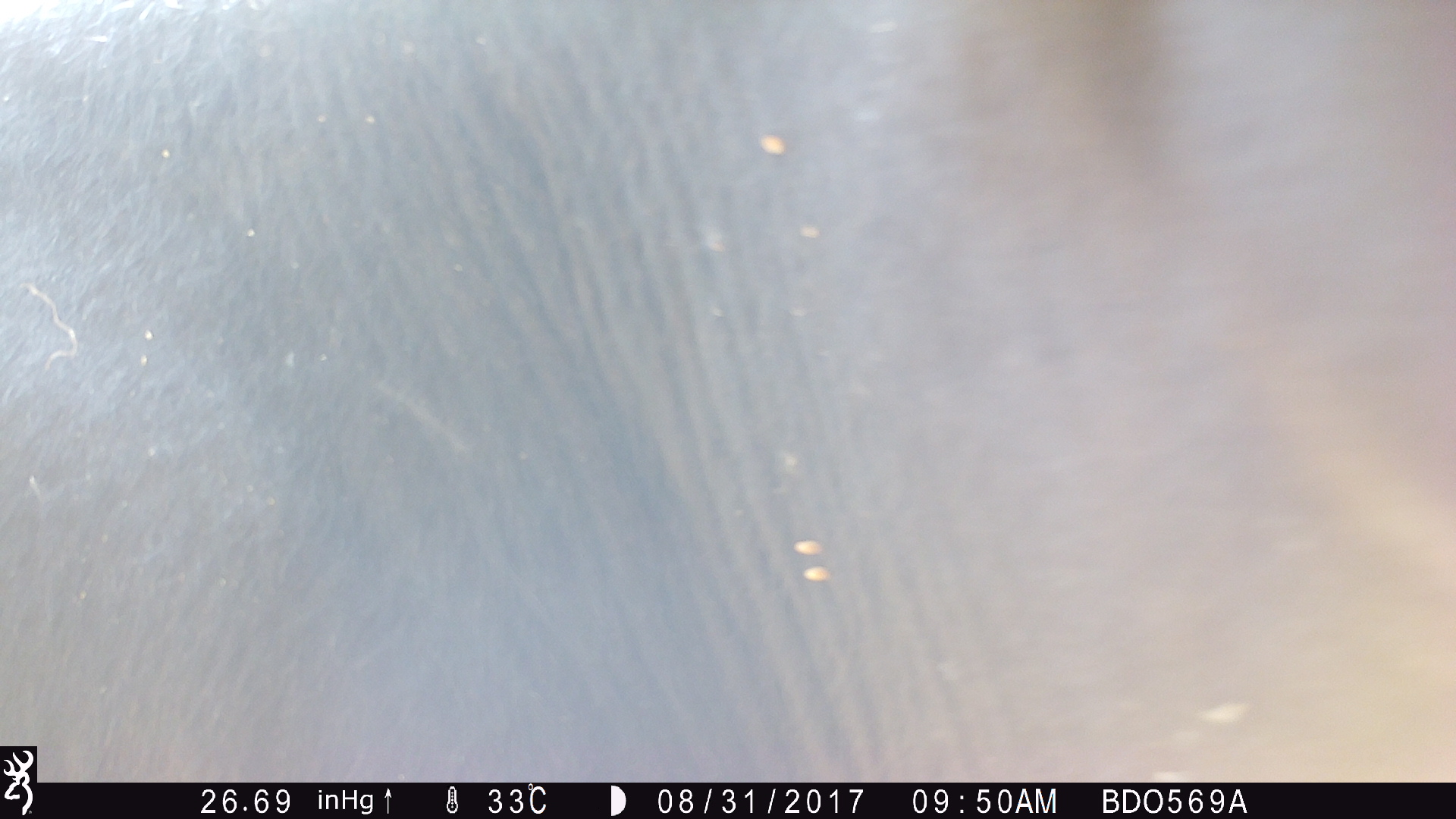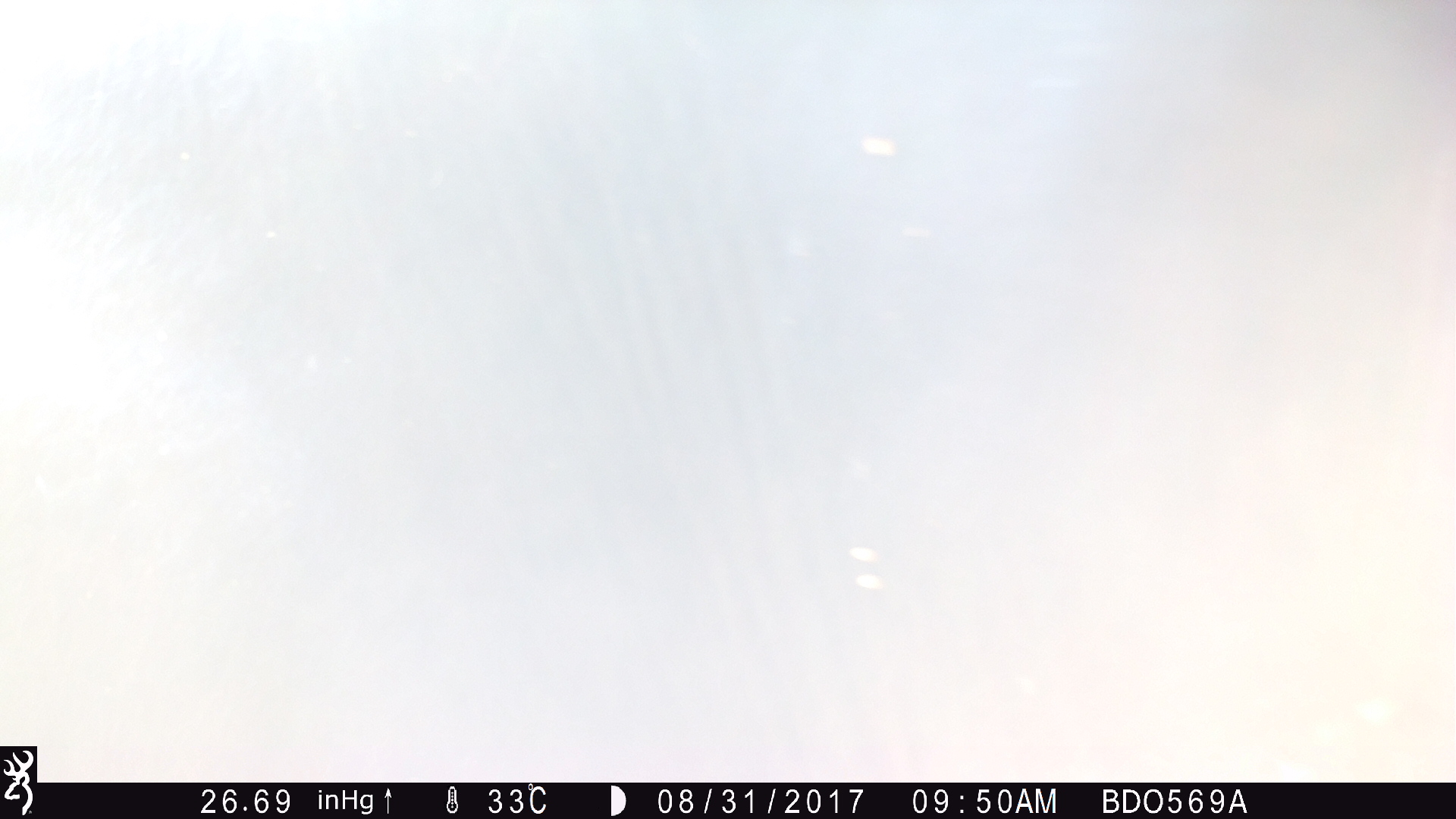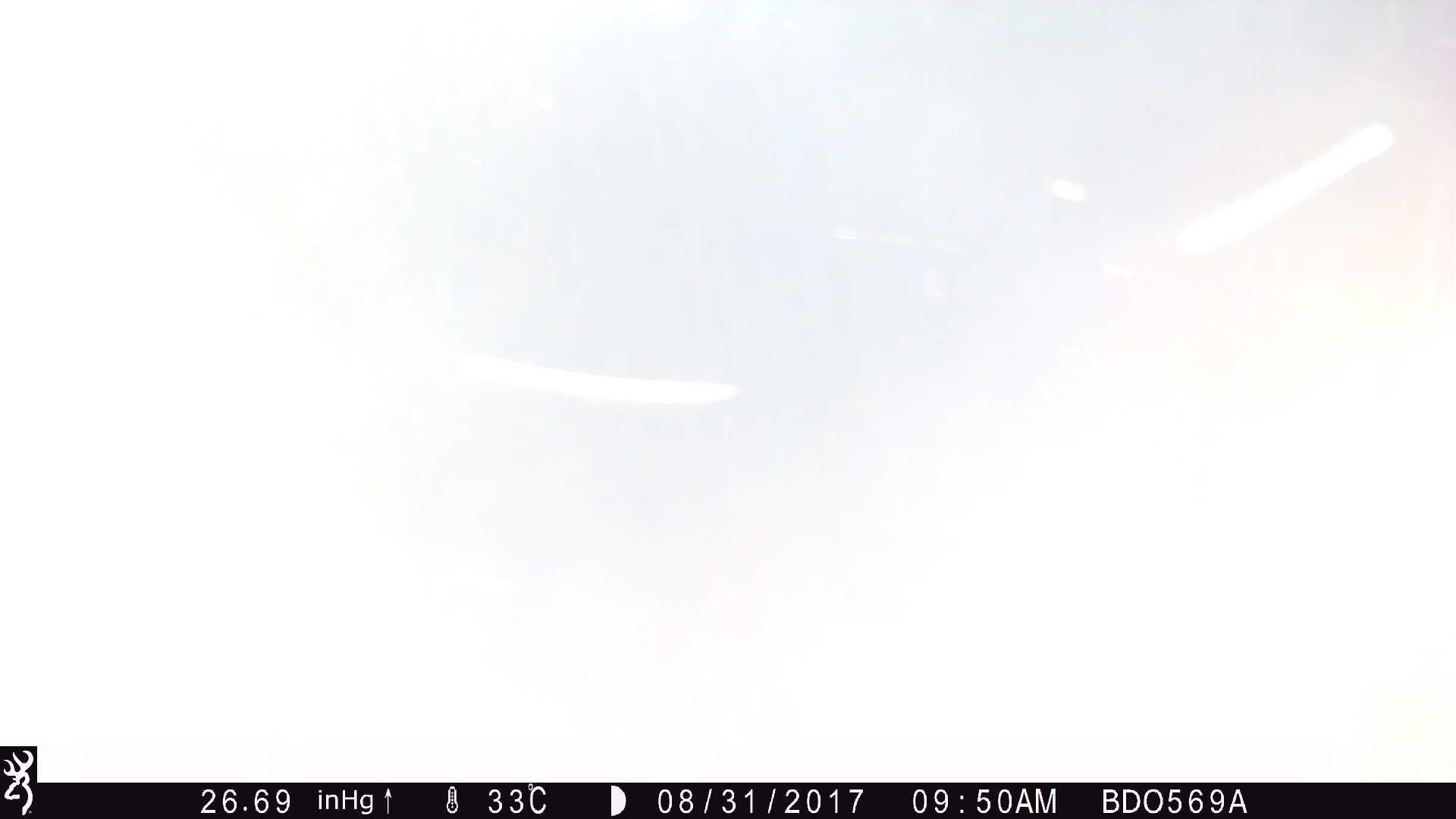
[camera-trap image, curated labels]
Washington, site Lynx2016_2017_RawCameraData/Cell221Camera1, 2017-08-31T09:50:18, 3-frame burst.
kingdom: Animalia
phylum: Chordata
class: Mammalia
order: Artiodactyla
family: Bovidae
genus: Bos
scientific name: Bos taurus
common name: domestic cattle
Domestic cattle (Bos taurus). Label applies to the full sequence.